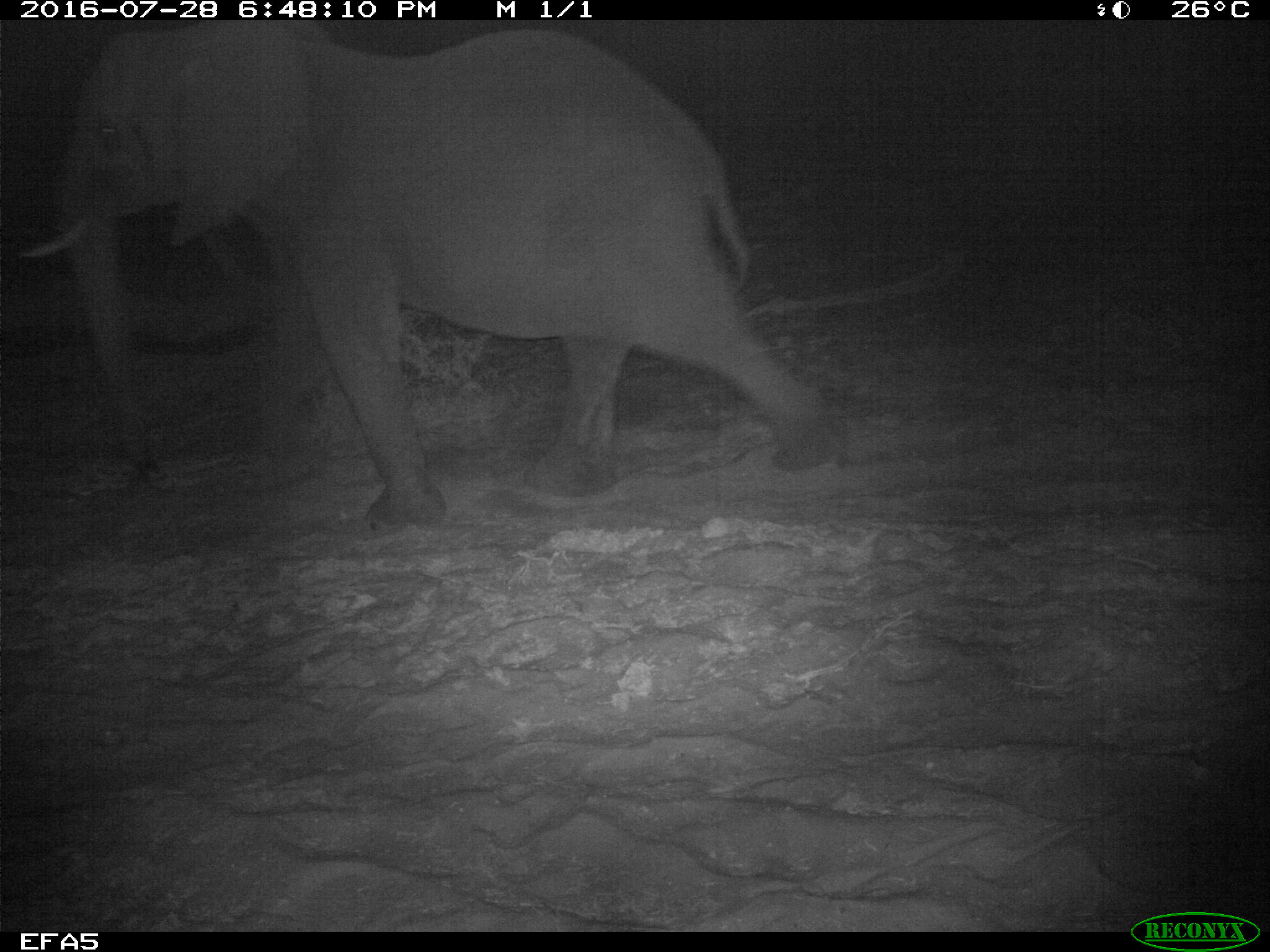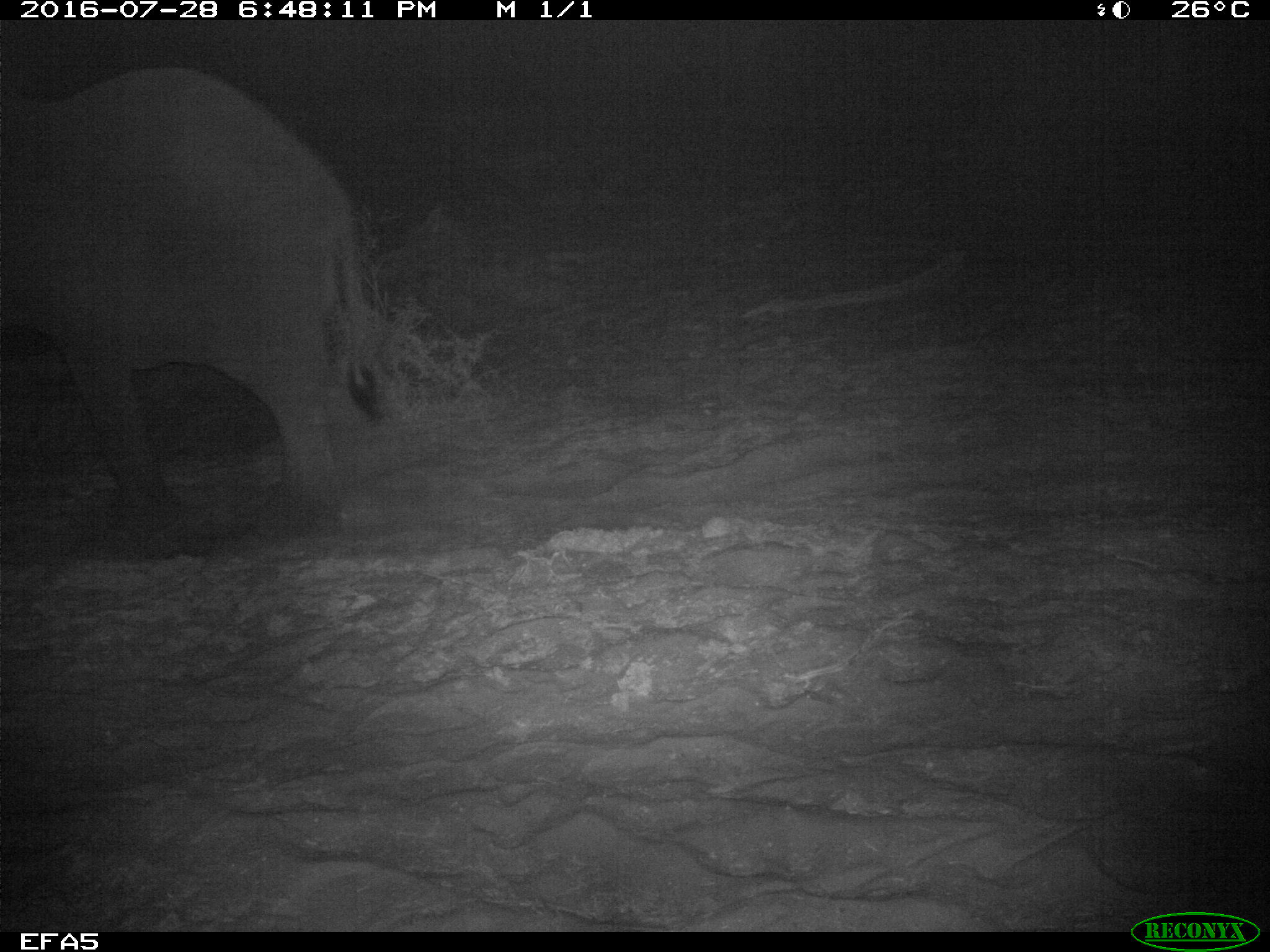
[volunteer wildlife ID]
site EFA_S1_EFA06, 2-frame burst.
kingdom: Animalia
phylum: Chordata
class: Mammalia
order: Proboscidea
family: Elephantidae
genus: Loxodonta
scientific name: Loxodonta africana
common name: african bush elephant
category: elephant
Elephant (african bush elephant) (Loxodonta africana), count 1. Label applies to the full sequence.